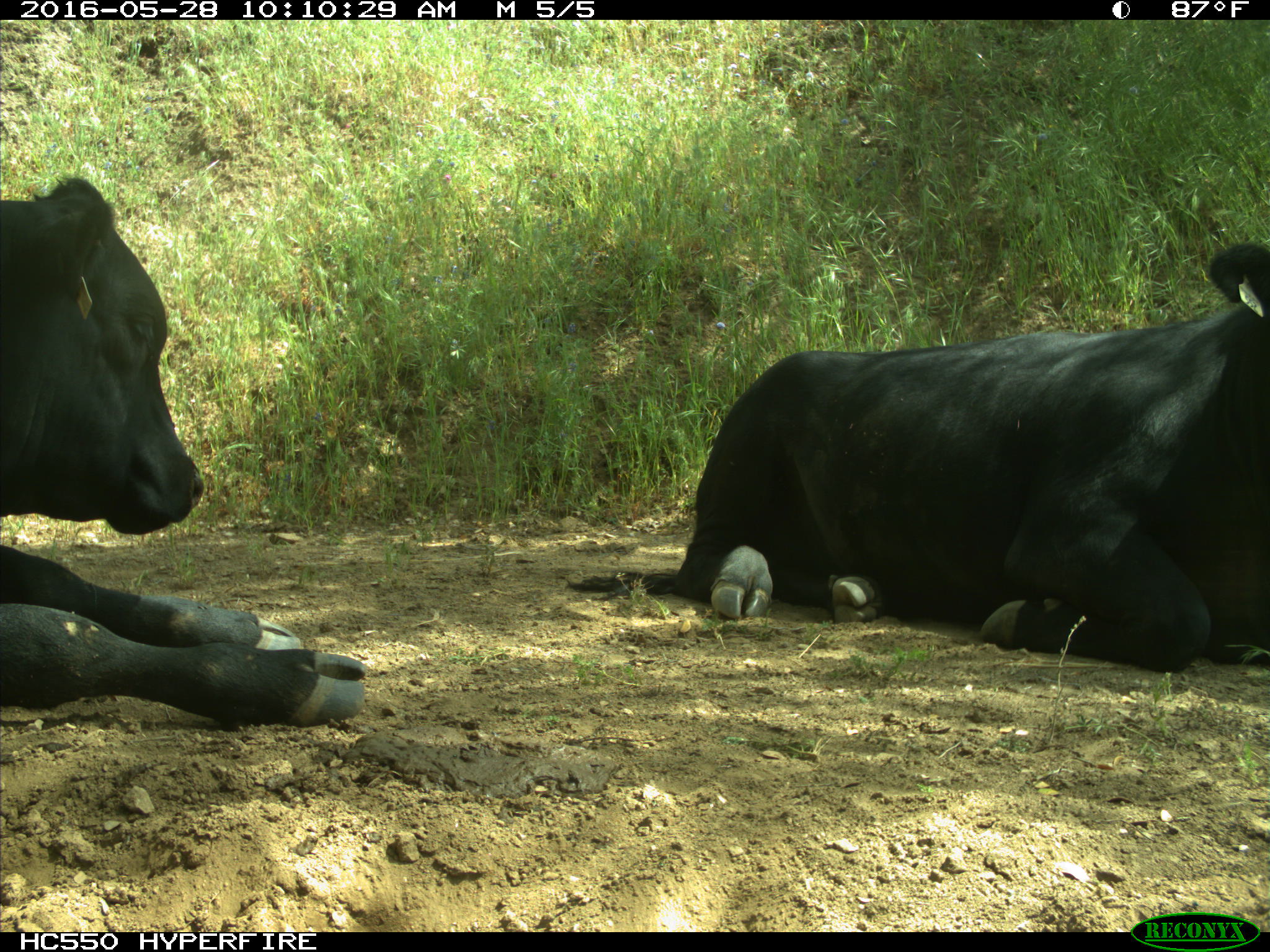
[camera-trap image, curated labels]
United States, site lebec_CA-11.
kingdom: Animalia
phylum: Chordata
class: Mammalia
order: Artiodactyla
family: Bovidae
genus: Bos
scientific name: Bos taurus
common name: domestic cow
Bos taurus (domestic cow).